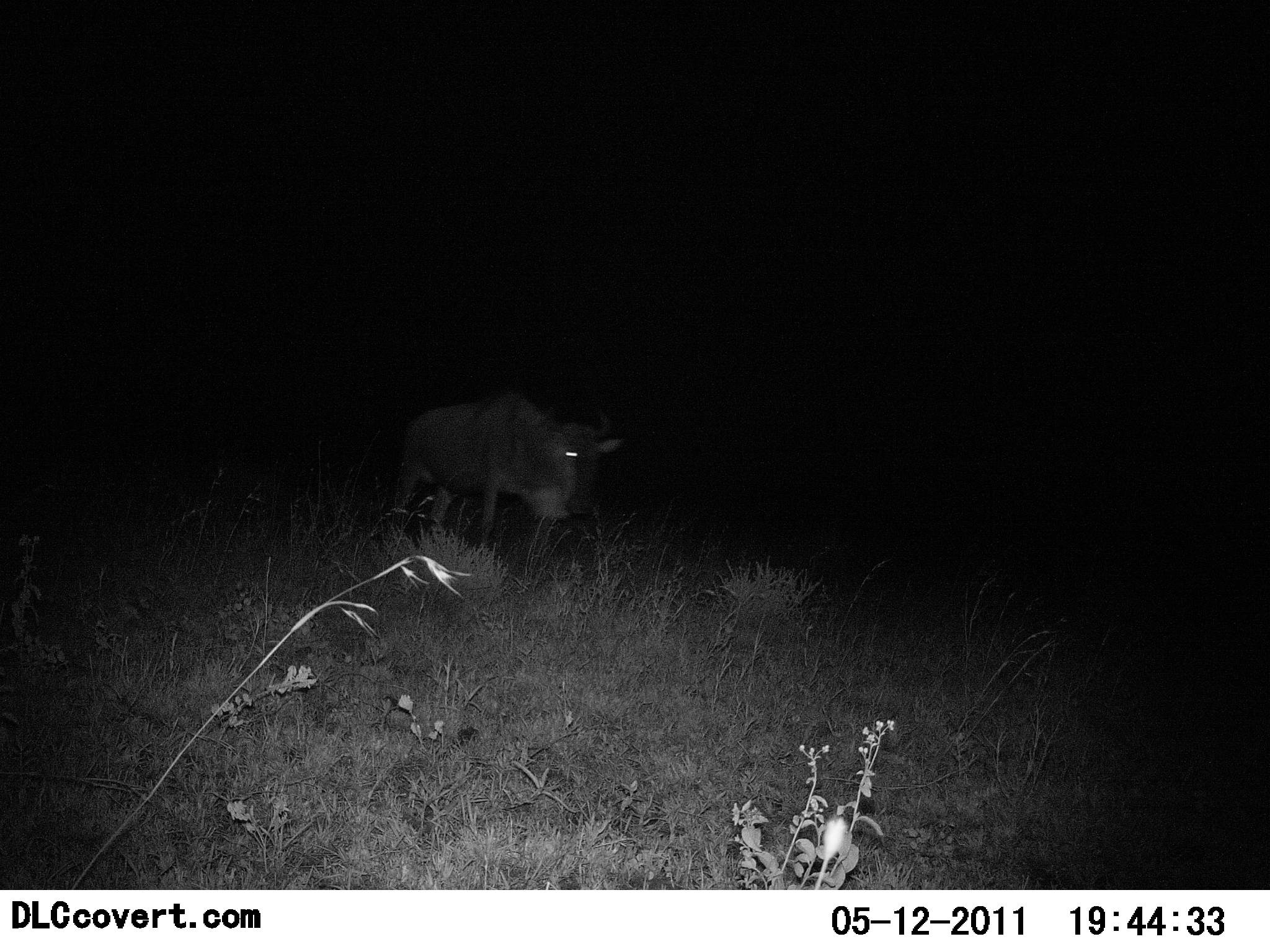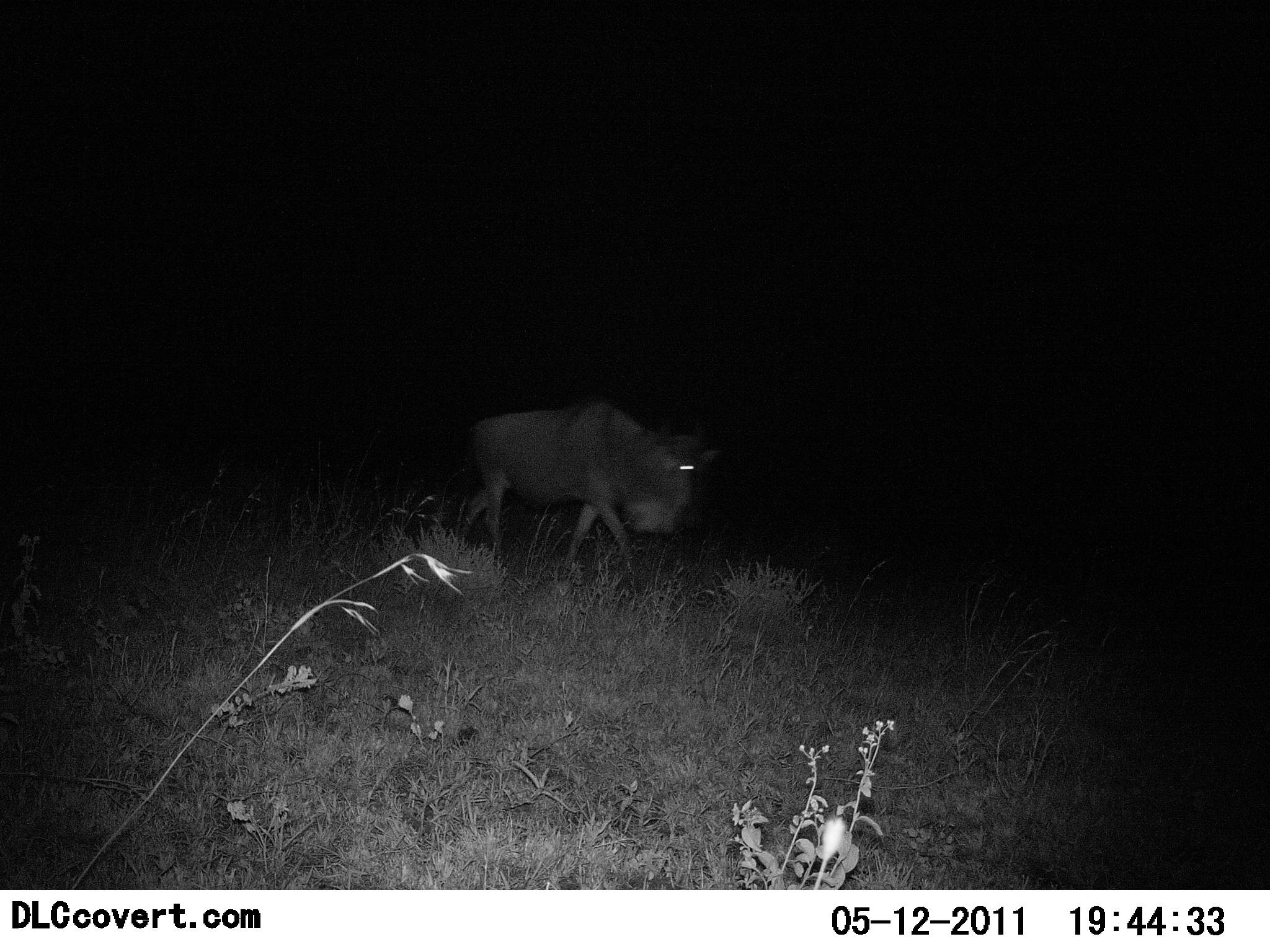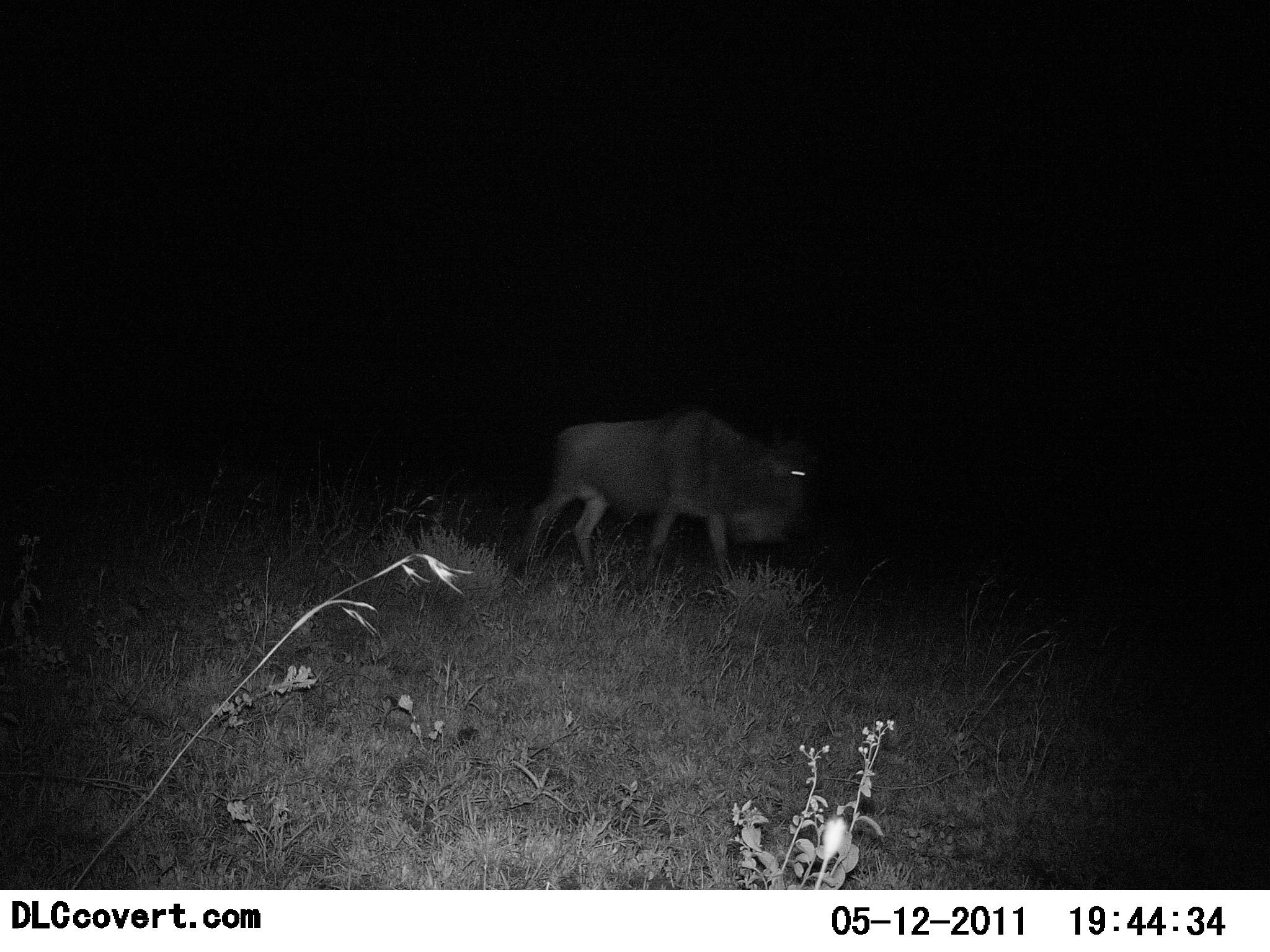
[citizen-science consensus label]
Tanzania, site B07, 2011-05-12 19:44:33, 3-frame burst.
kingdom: Animalia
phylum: Chordata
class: Mammalia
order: Artiodactyla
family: Bovidae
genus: Connochaetes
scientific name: Connochaetes taurinus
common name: blue wildebeest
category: wildebeest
Wildebeest (blue wildebeest) (Connochaetes taurinus), count 1. Behavior (volunteer vote fractions): standing 0%, resting 0%, moving 100%, interacting 0%. Young present (vote fraction): 0%. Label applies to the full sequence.